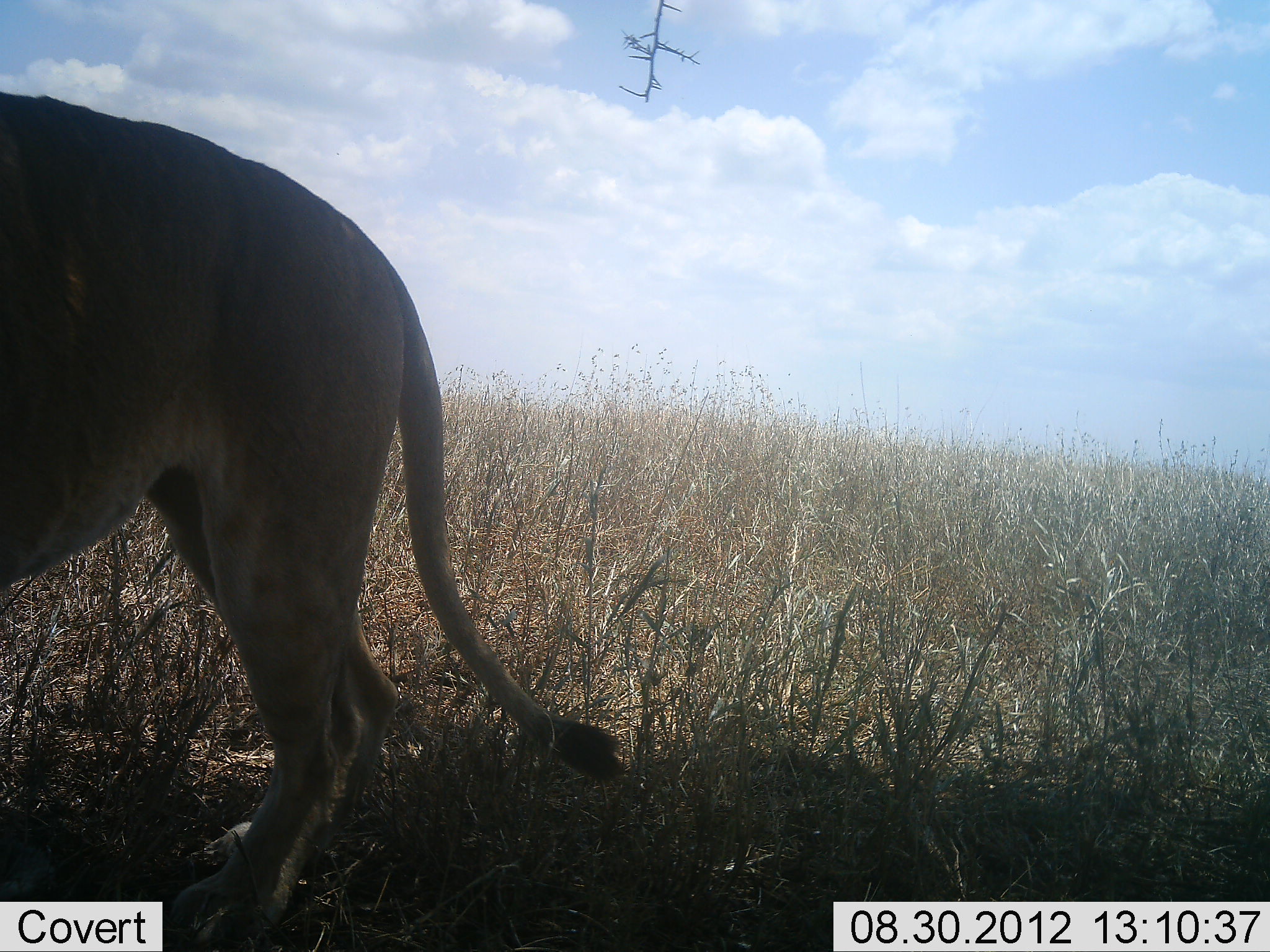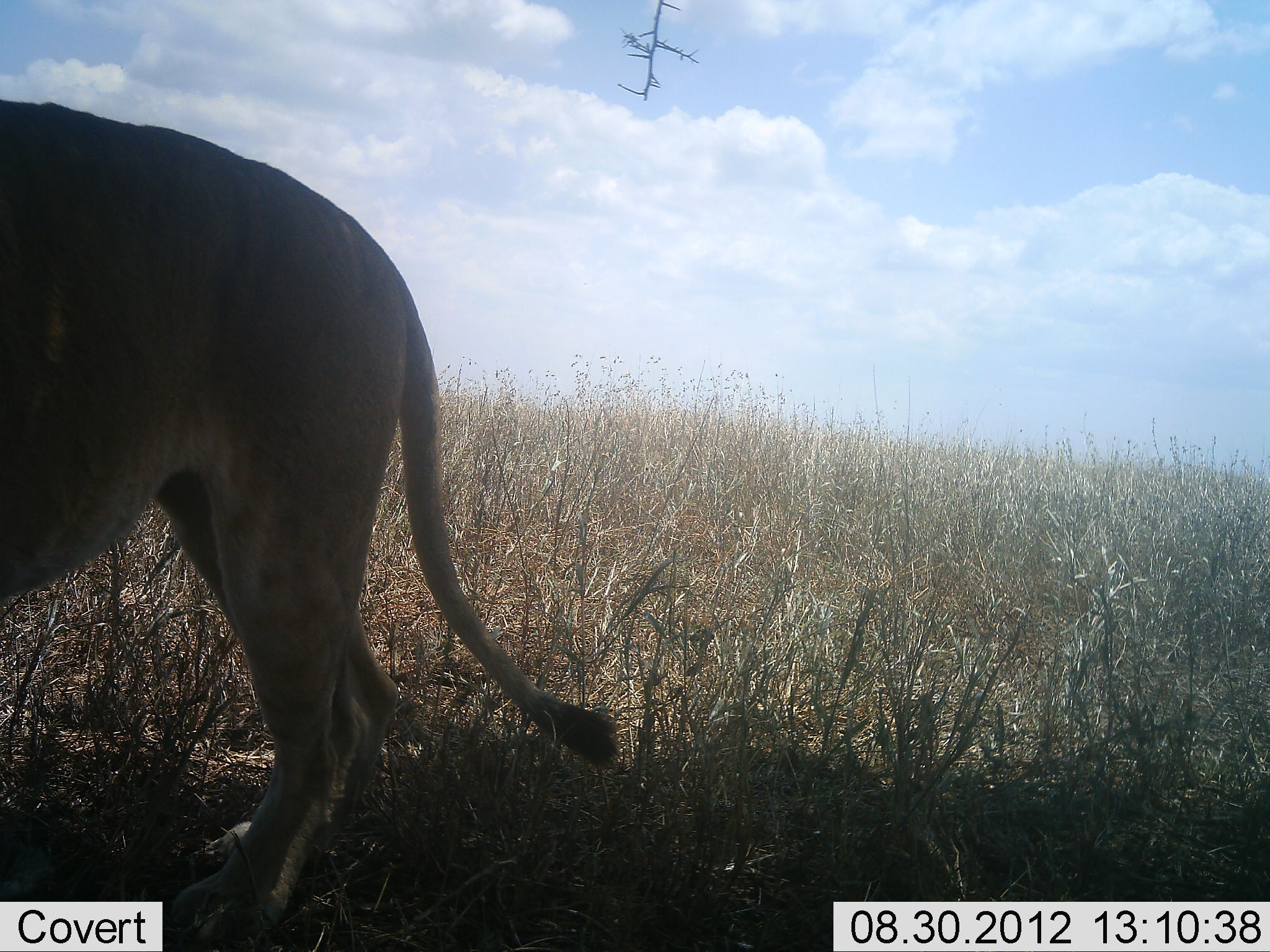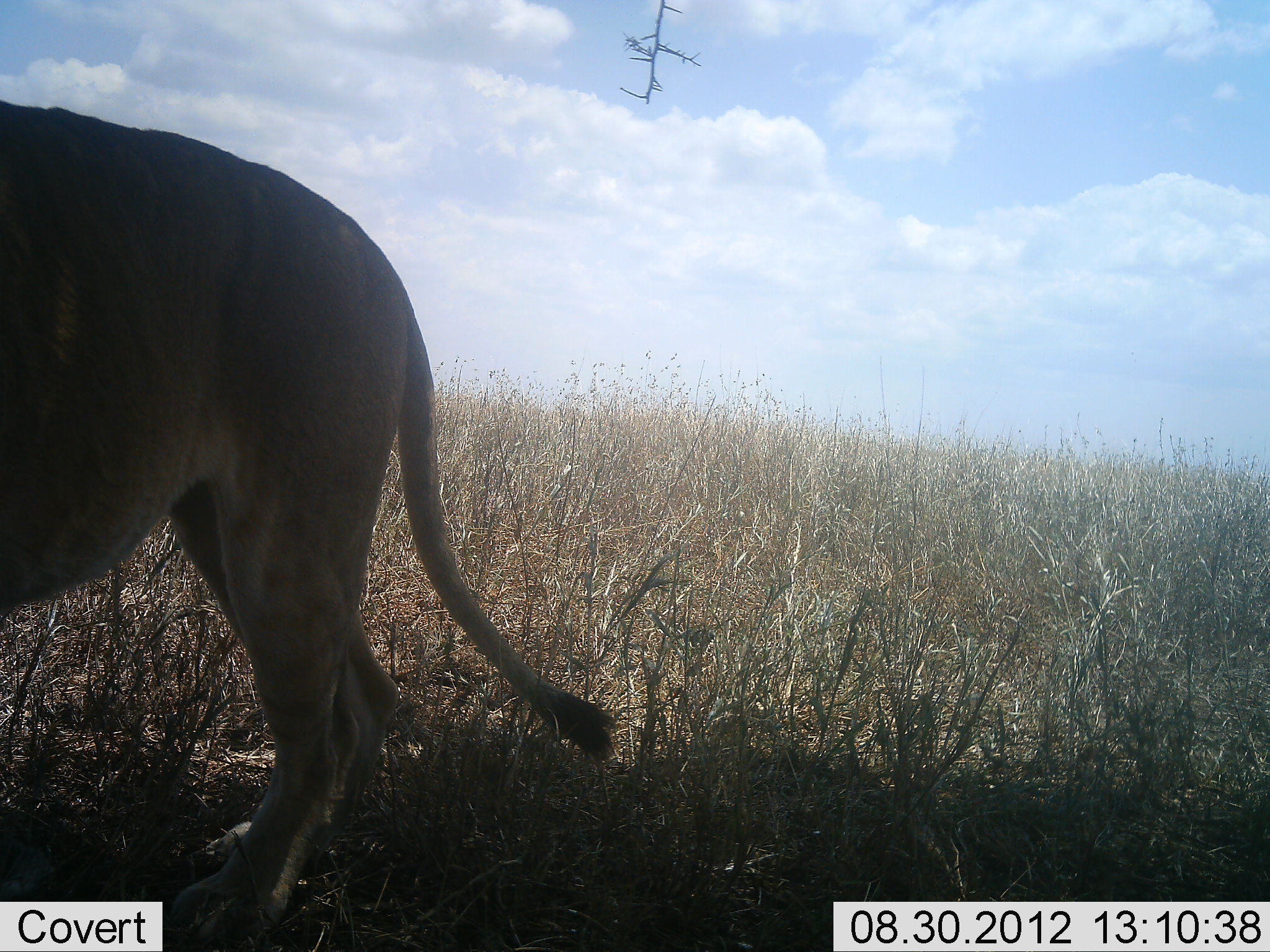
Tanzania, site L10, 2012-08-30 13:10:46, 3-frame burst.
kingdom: Animalia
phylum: Chordata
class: Mammalia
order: Carnivora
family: Felidae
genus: Panthera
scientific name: Panthera leo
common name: lion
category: lionfemale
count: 1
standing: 100%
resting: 0%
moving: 0%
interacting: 0%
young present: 0%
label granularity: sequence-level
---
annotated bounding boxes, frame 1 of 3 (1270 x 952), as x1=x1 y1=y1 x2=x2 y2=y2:
animal: x1=0 y1=89 x2=626 y2=951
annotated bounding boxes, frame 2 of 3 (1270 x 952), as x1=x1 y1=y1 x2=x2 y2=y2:
animal: x1=0 y1=96 x2=623 y2=951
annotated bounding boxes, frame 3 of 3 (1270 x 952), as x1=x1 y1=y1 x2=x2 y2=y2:
animal: x1=0 y1=96 x2=618 y2=951